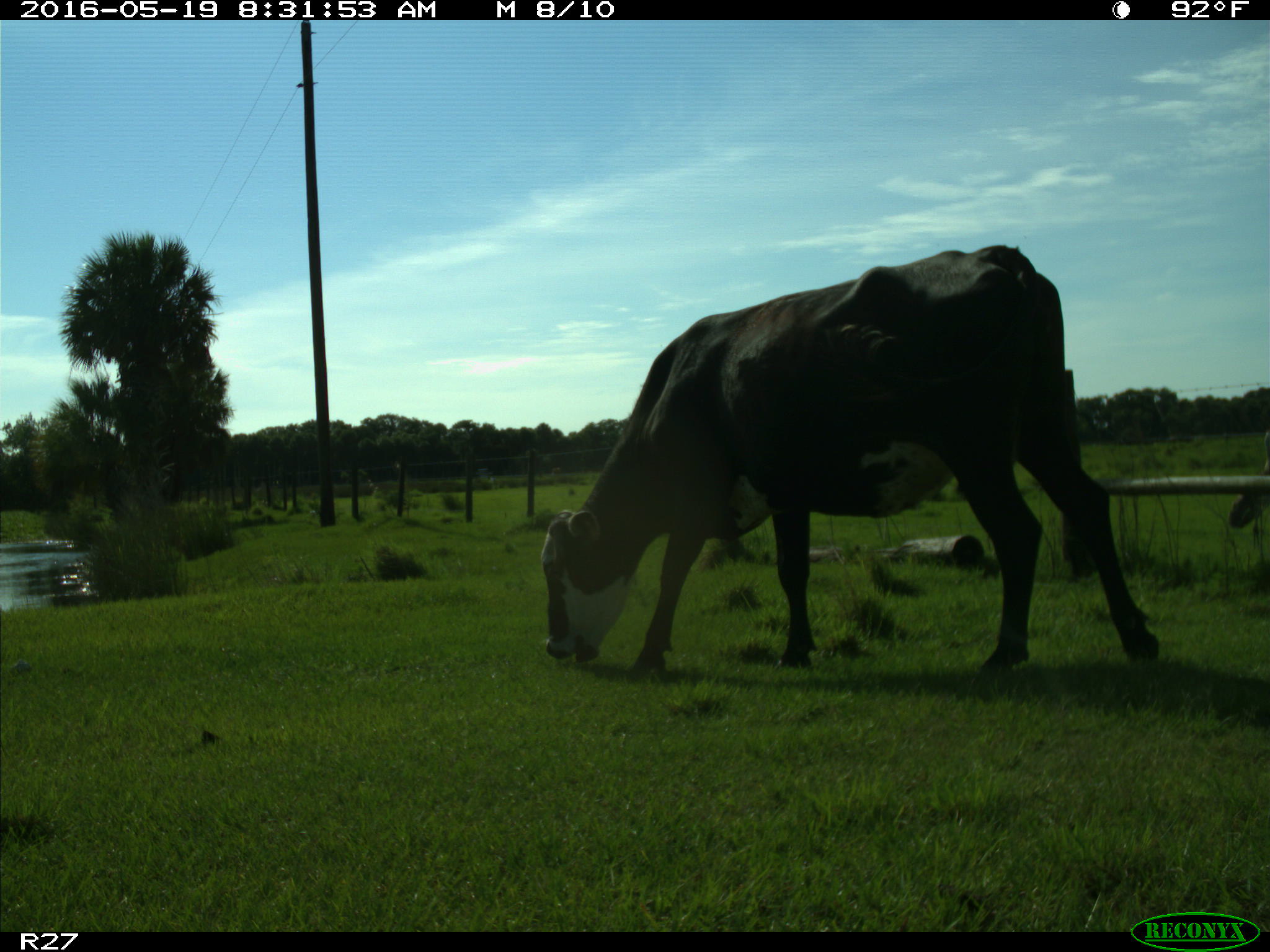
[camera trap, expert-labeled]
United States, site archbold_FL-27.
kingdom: Animalia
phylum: Chordata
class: Mammalia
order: Artiodactyla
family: Bovidae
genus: Bos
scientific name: Bos taurus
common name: domestic cow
Bos taurus (domestic cow).